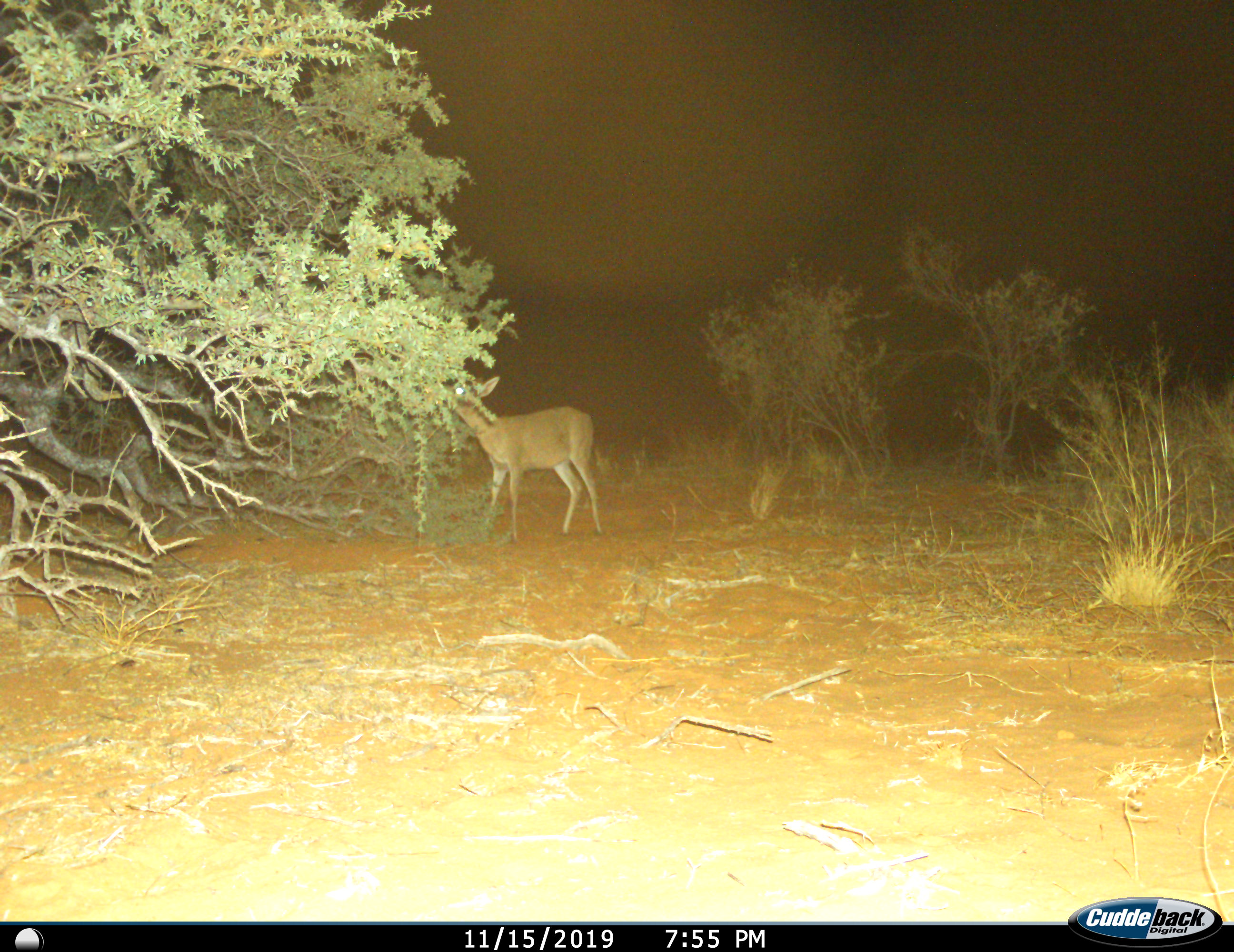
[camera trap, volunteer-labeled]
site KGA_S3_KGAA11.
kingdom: Animalia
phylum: Chordata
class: Mammalia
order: Artiodactyla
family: Bovidae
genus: Sylvicapra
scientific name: Sylvicapra grimmia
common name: common duiker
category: duikercommongrey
Duikercommongrey (common duiker) (Sylvicapra grimmia), count 1. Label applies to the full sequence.